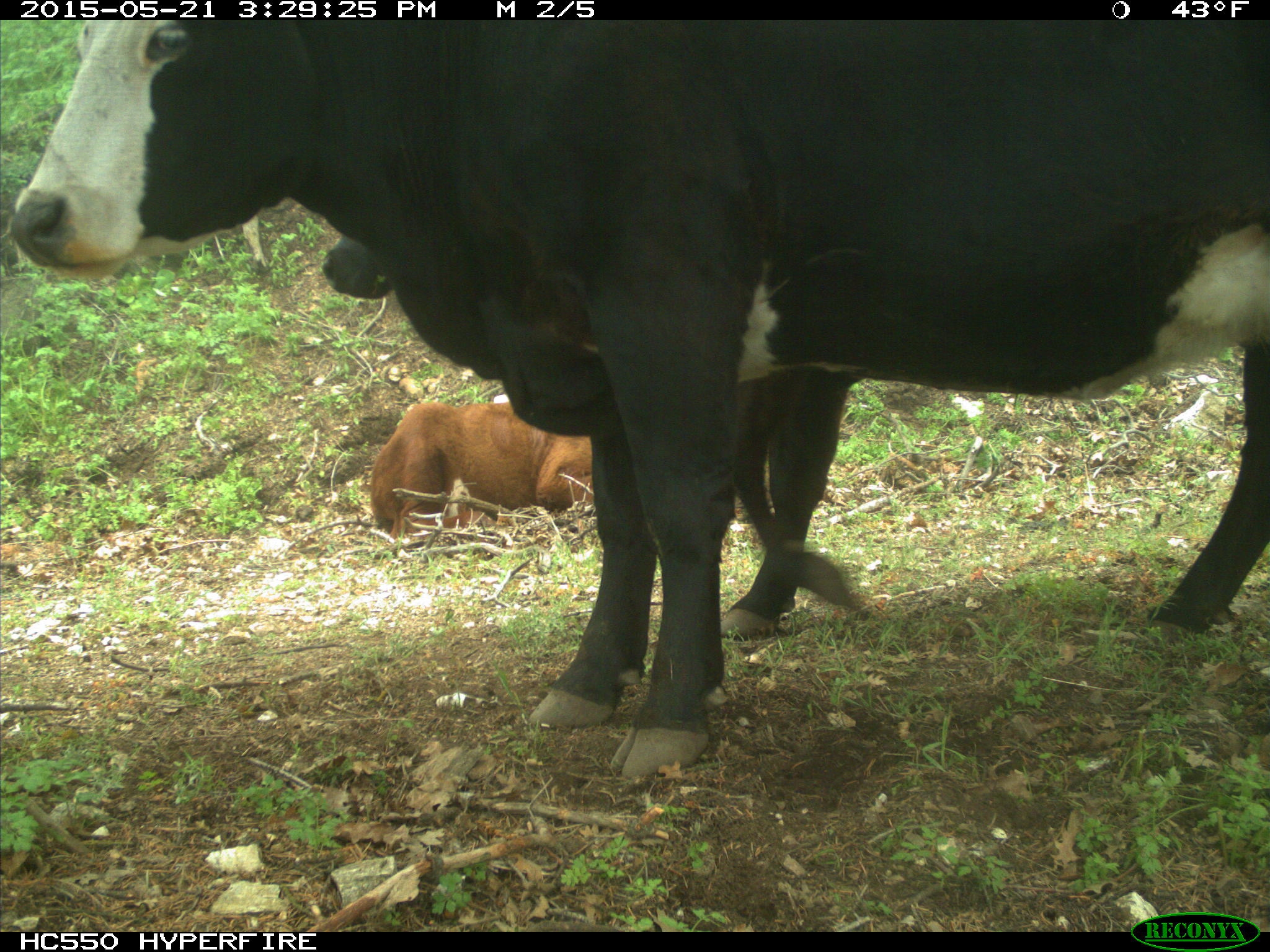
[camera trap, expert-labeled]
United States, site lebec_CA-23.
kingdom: Animalia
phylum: Chordata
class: Mammalia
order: Artiodactyla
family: Bovidae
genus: Bos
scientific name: Bos taurus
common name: domestic cow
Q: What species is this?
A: Bos taurus (domestic cow).